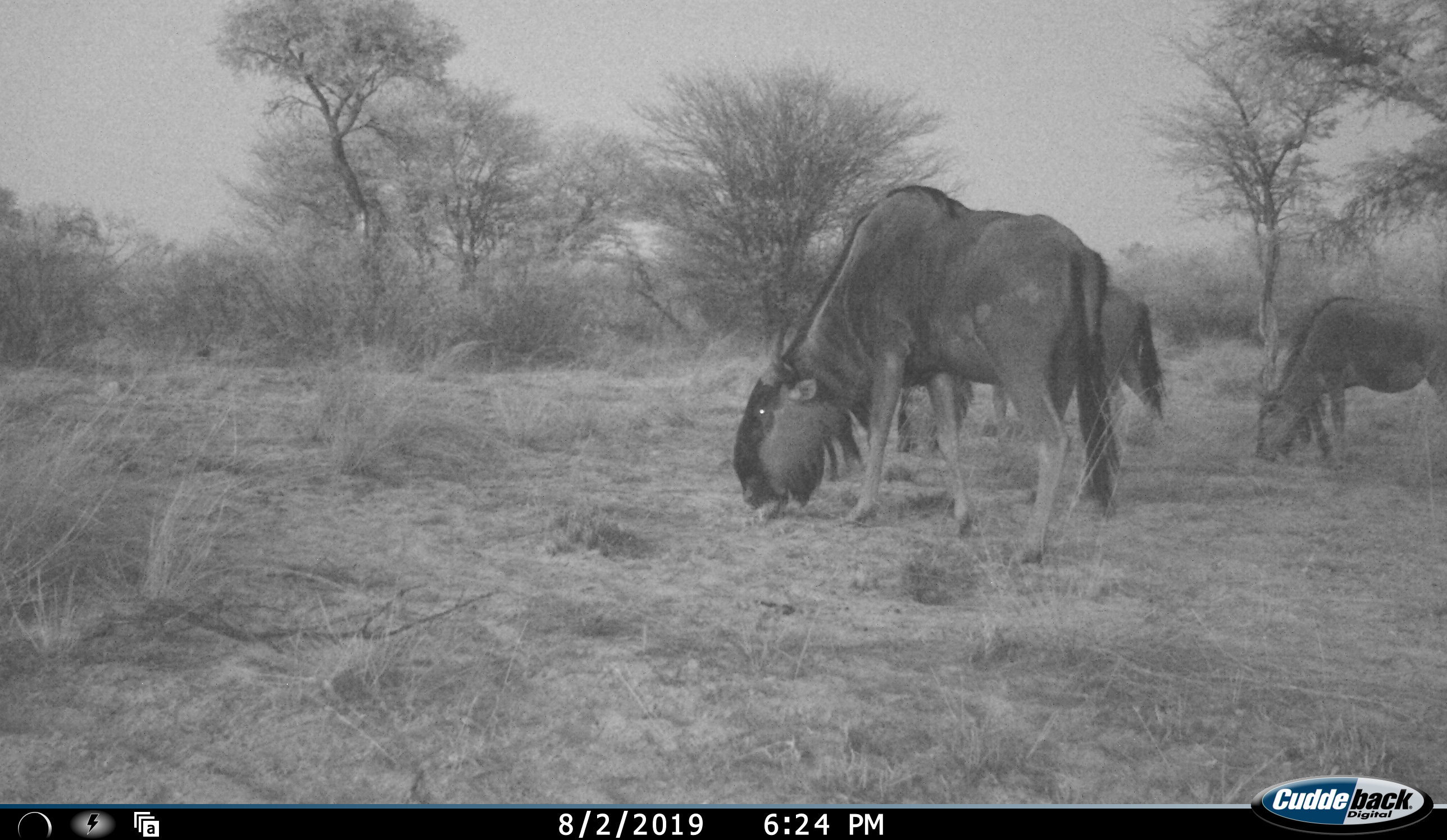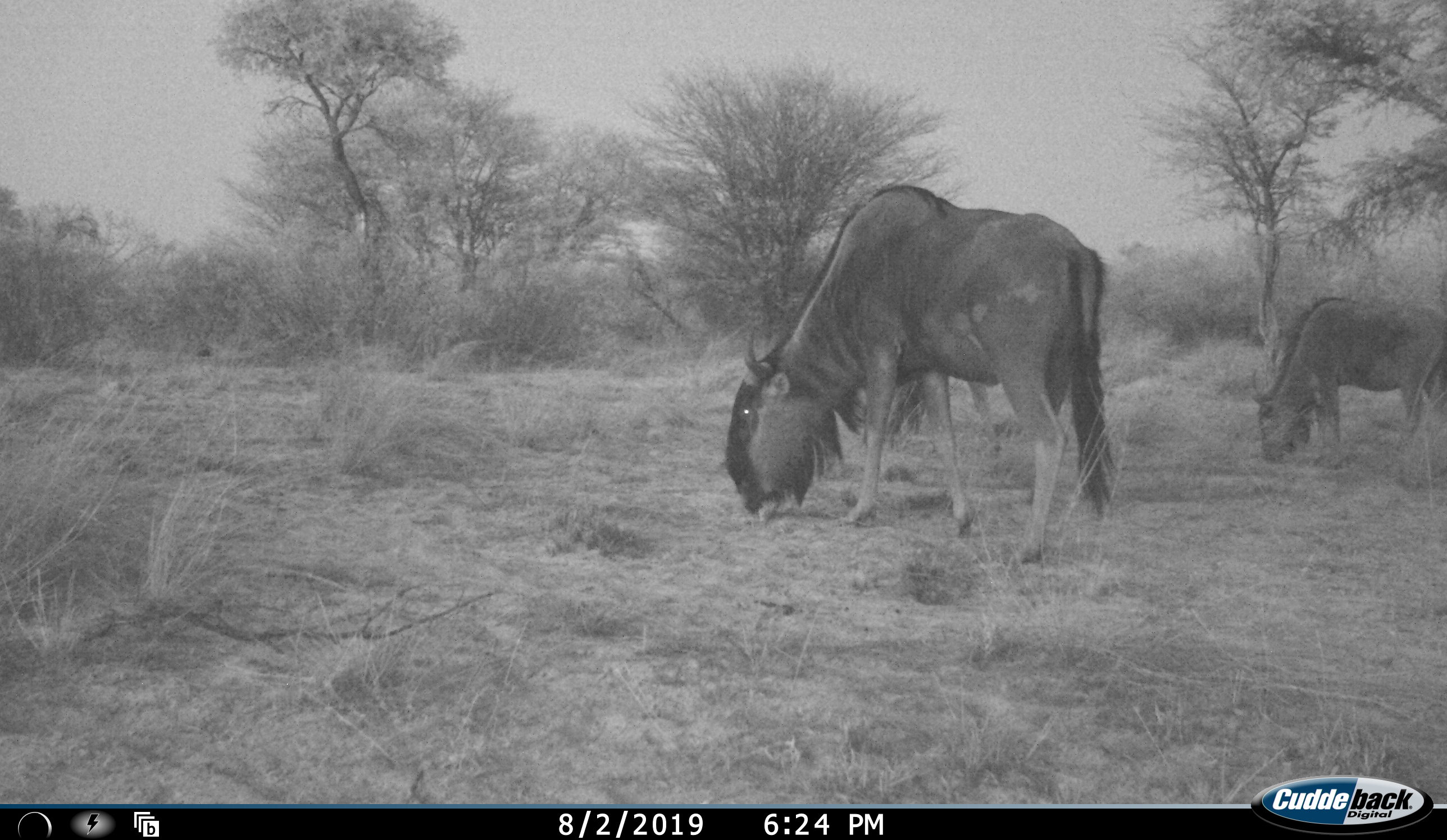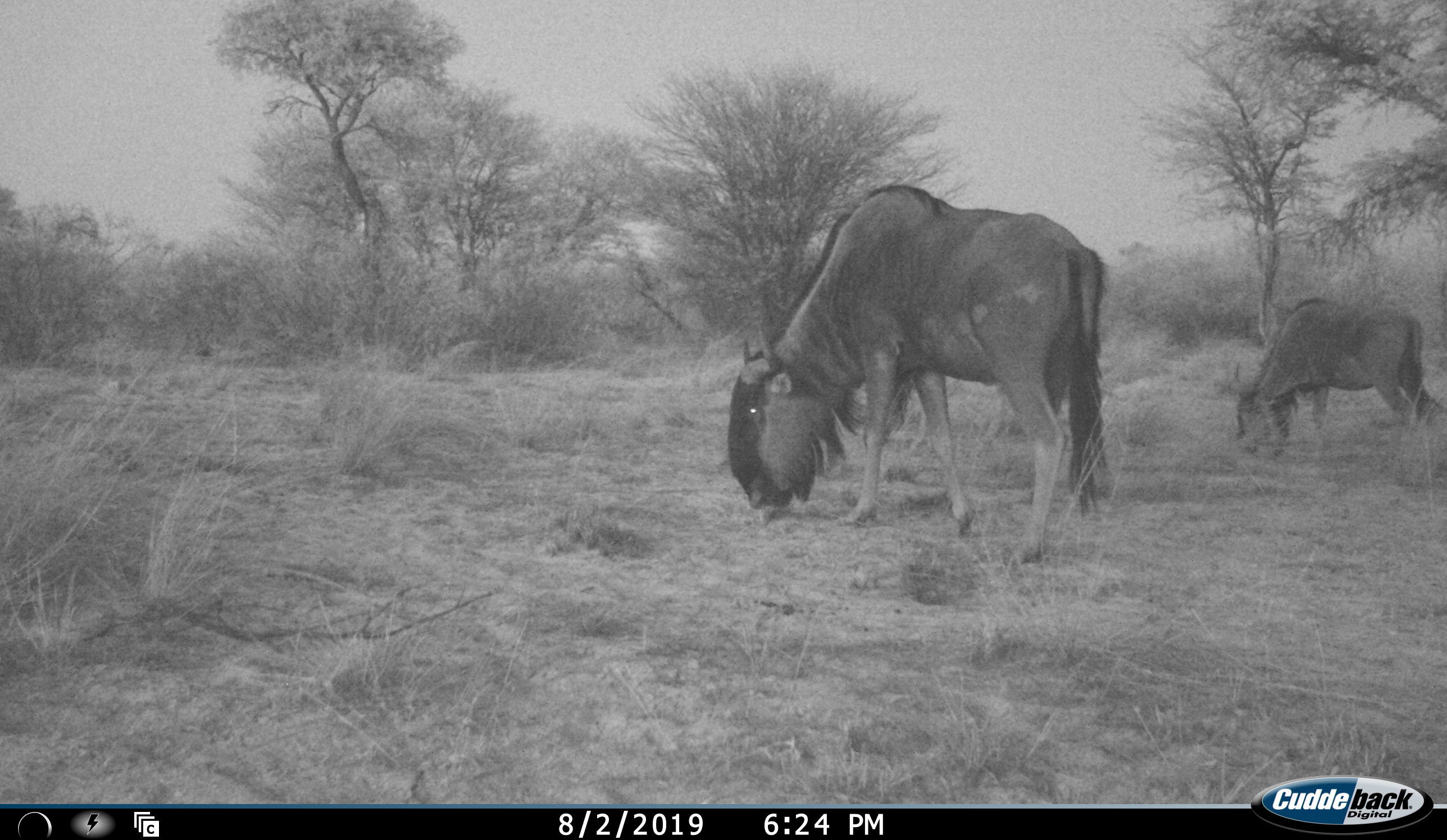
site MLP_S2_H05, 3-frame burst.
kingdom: Animalia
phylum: Chordata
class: Mammalia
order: Artiodactyla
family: Bovidae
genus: Connochaetes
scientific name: Connochaetes taurinus taurinus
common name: blue wildebeest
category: wildebeestblue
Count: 3.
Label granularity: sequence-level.